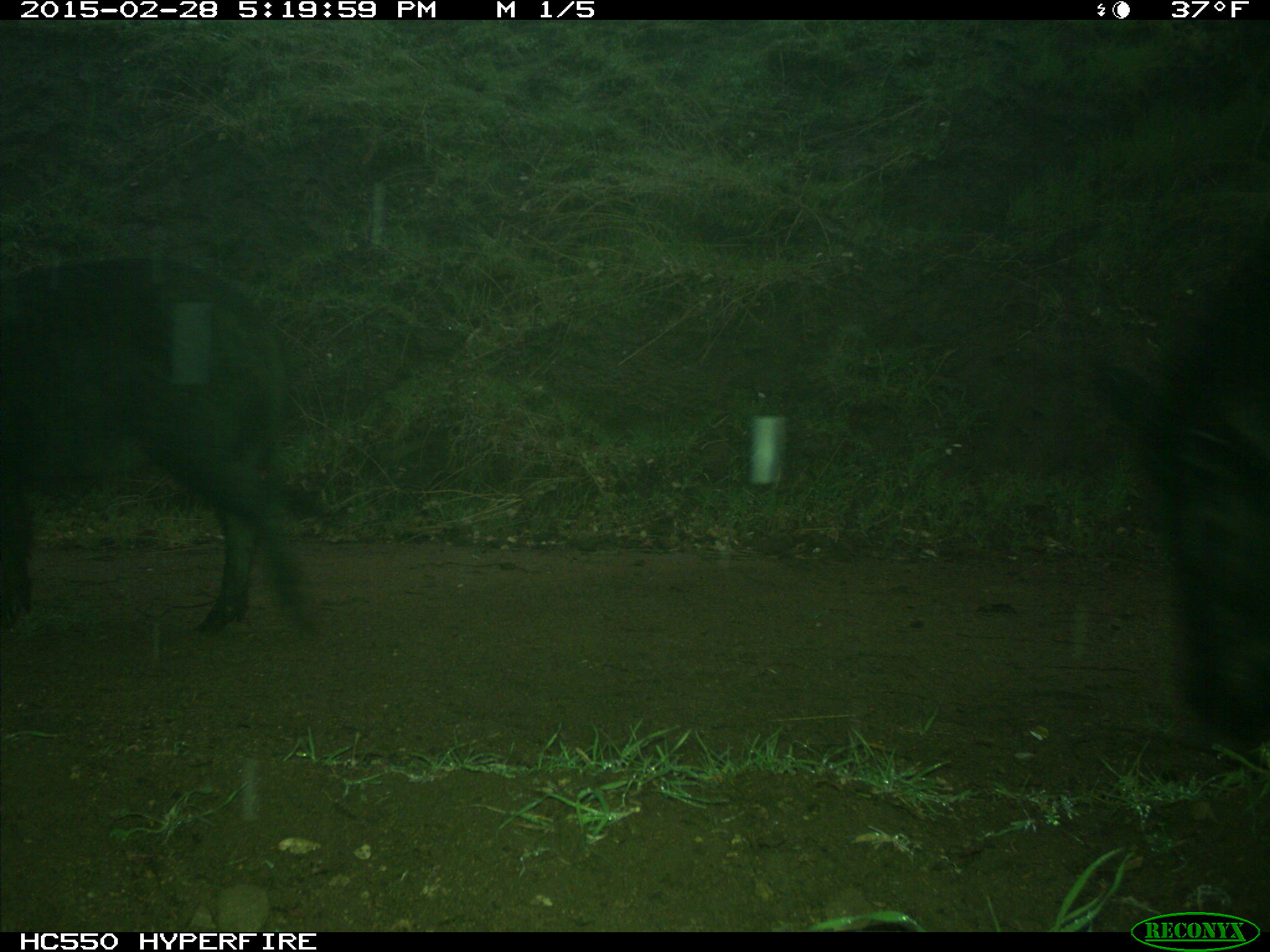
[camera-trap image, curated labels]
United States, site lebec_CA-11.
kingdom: Animalia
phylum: Chordata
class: Mammalia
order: Artiodactyla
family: Suidae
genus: Sus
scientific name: Sus scrofa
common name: wild boar